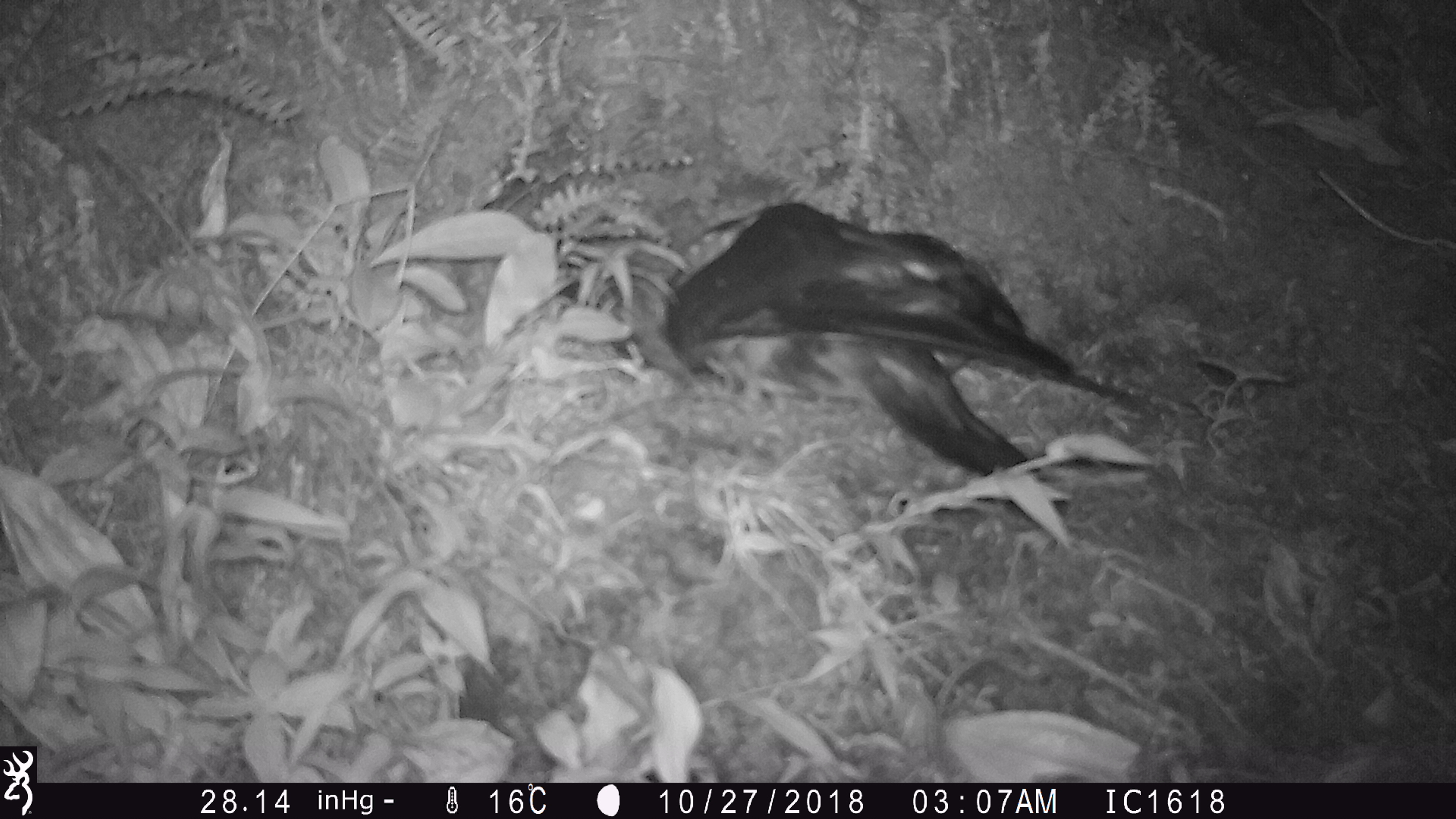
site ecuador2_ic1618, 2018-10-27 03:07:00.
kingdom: Animalia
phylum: Chordata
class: Aves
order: Procellariiformes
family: Procellariidae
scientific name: Procellariidae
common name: petrel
Petrel (Procellariidae).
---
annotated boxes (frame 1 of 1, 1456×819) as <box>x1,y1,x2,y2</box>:
petrel: <box>637,190,1166,518</box>